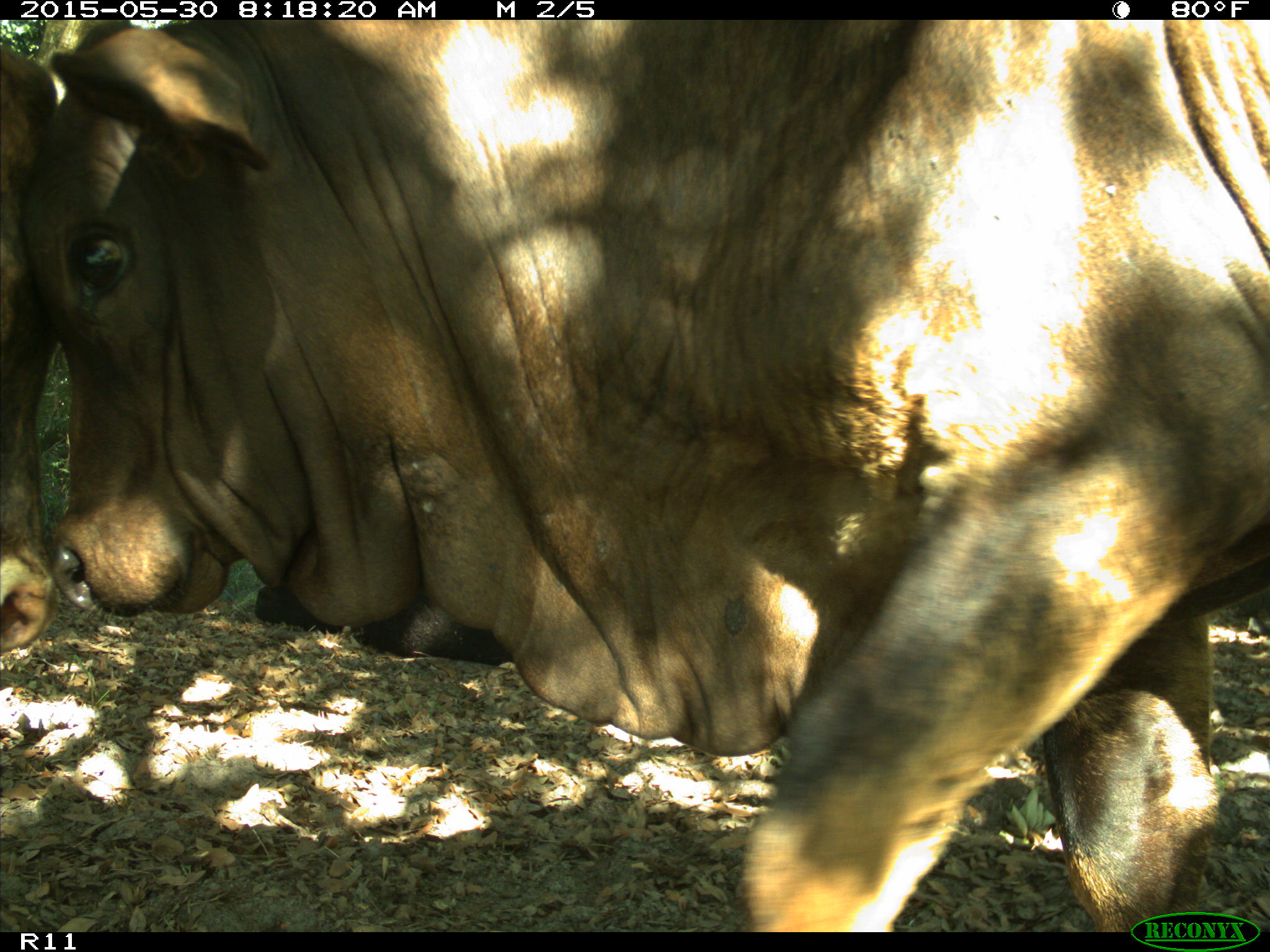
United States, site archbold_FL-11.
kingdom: Animalia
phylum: Chordata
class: Mammalia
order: Artiodactyla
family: Bovidae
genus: Bos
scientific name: Bos taurus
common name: domestic cow